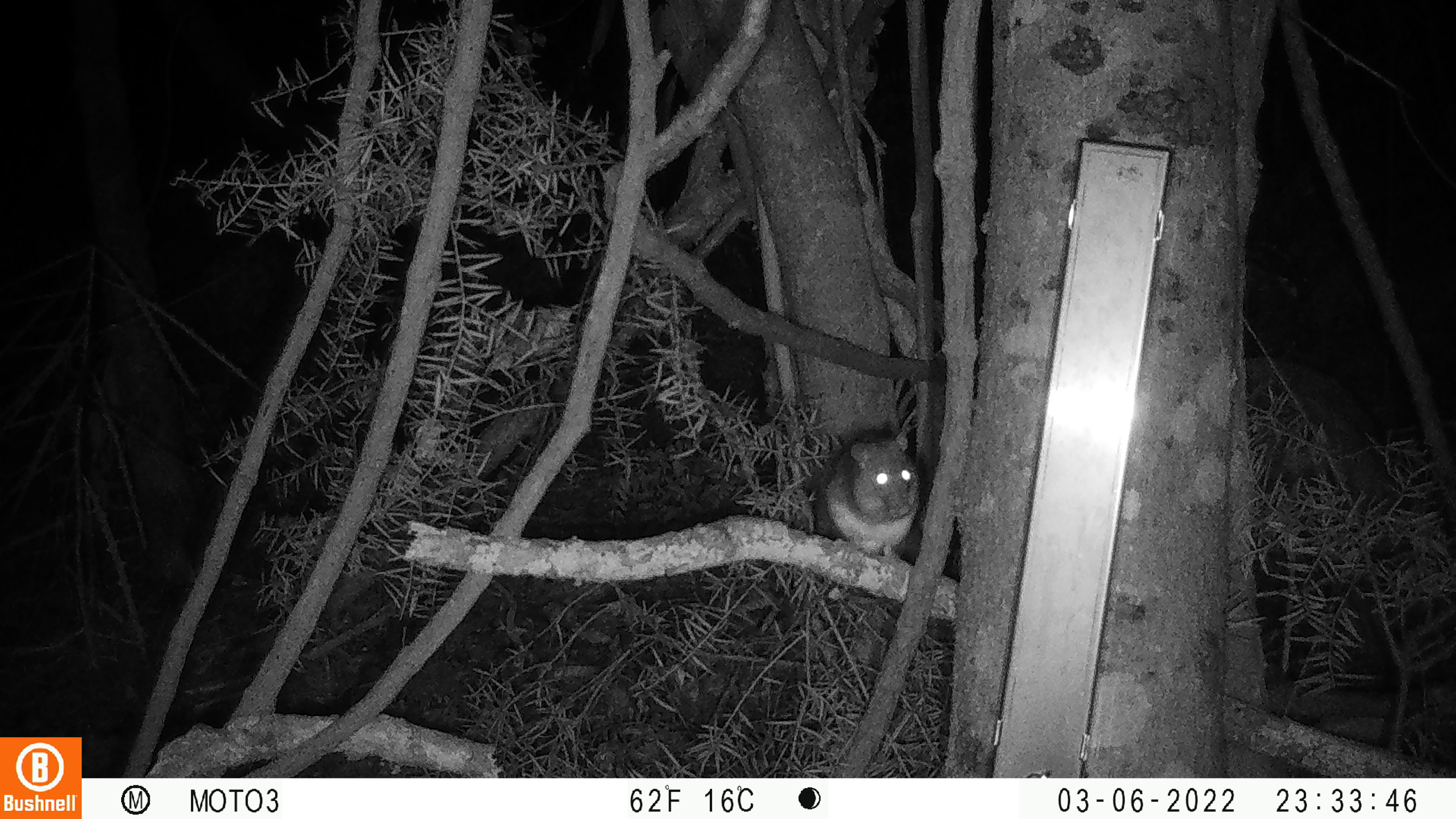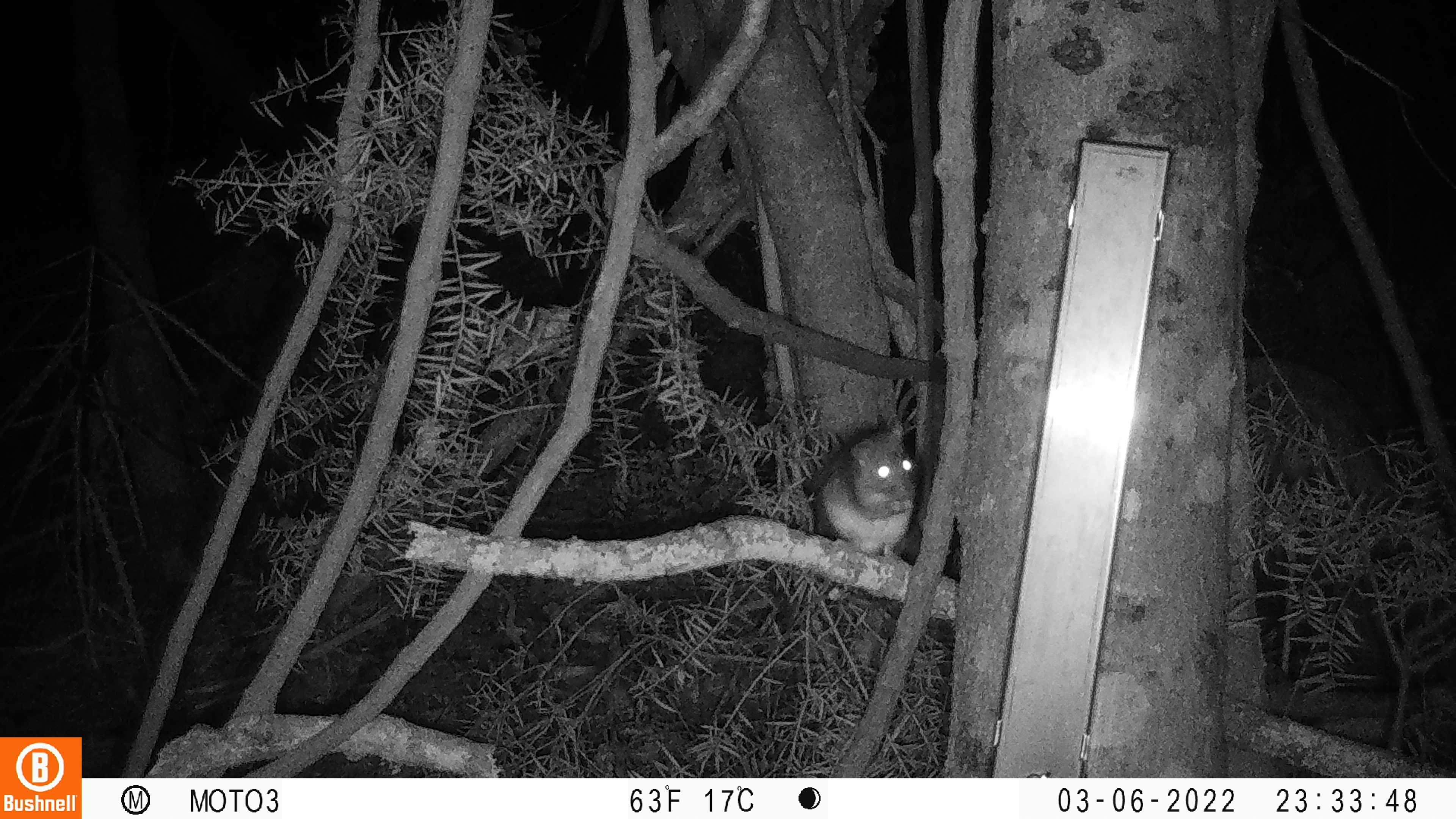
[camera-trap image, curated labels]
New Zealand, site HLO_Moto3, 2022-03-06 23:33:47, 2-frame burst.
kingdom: Animalia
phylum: Chordata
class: Mammalia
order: Rodentia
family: Muridae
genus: Rattus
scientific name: Rattus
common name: rat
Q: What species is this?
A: Rat (Rattus).